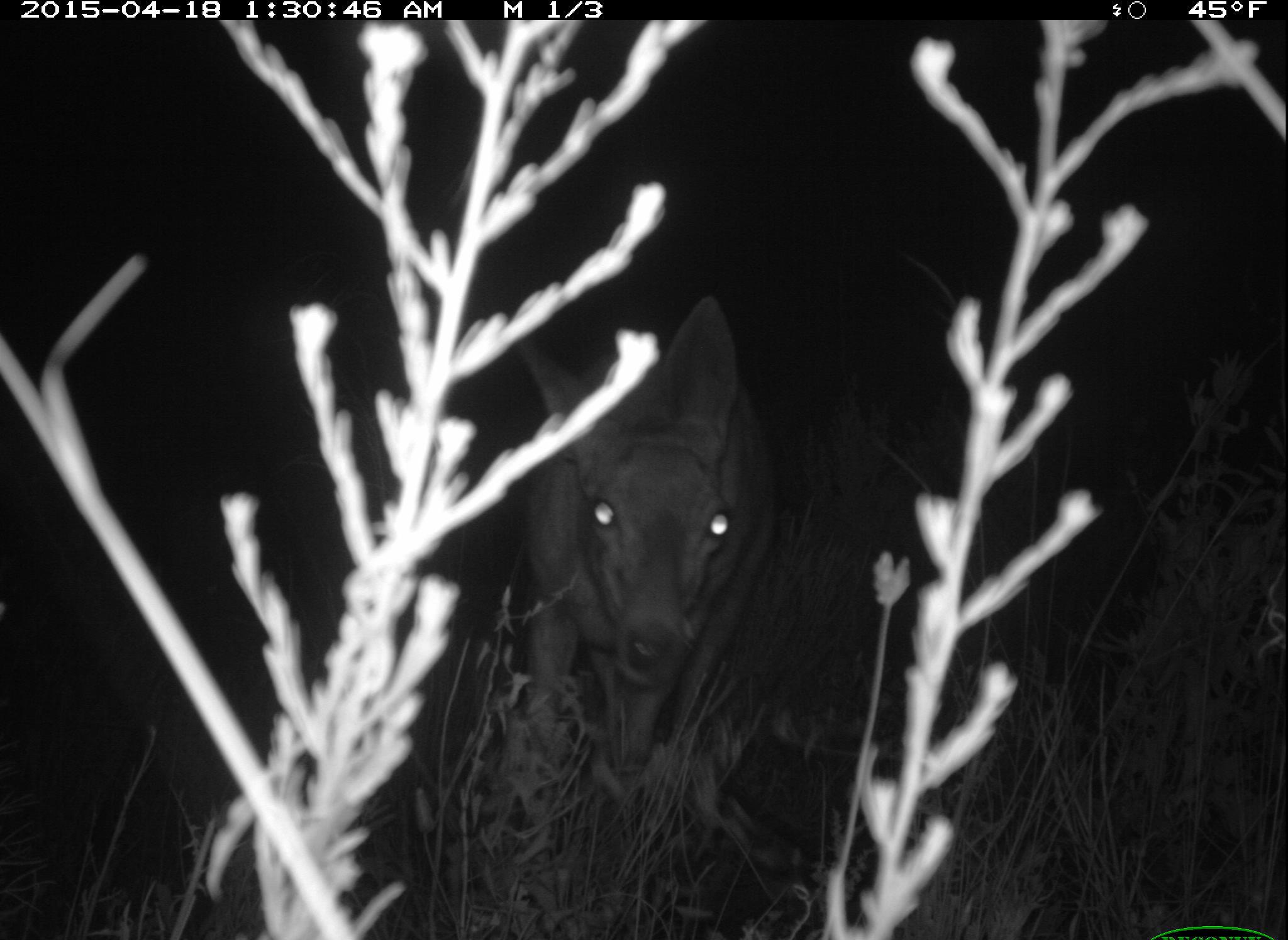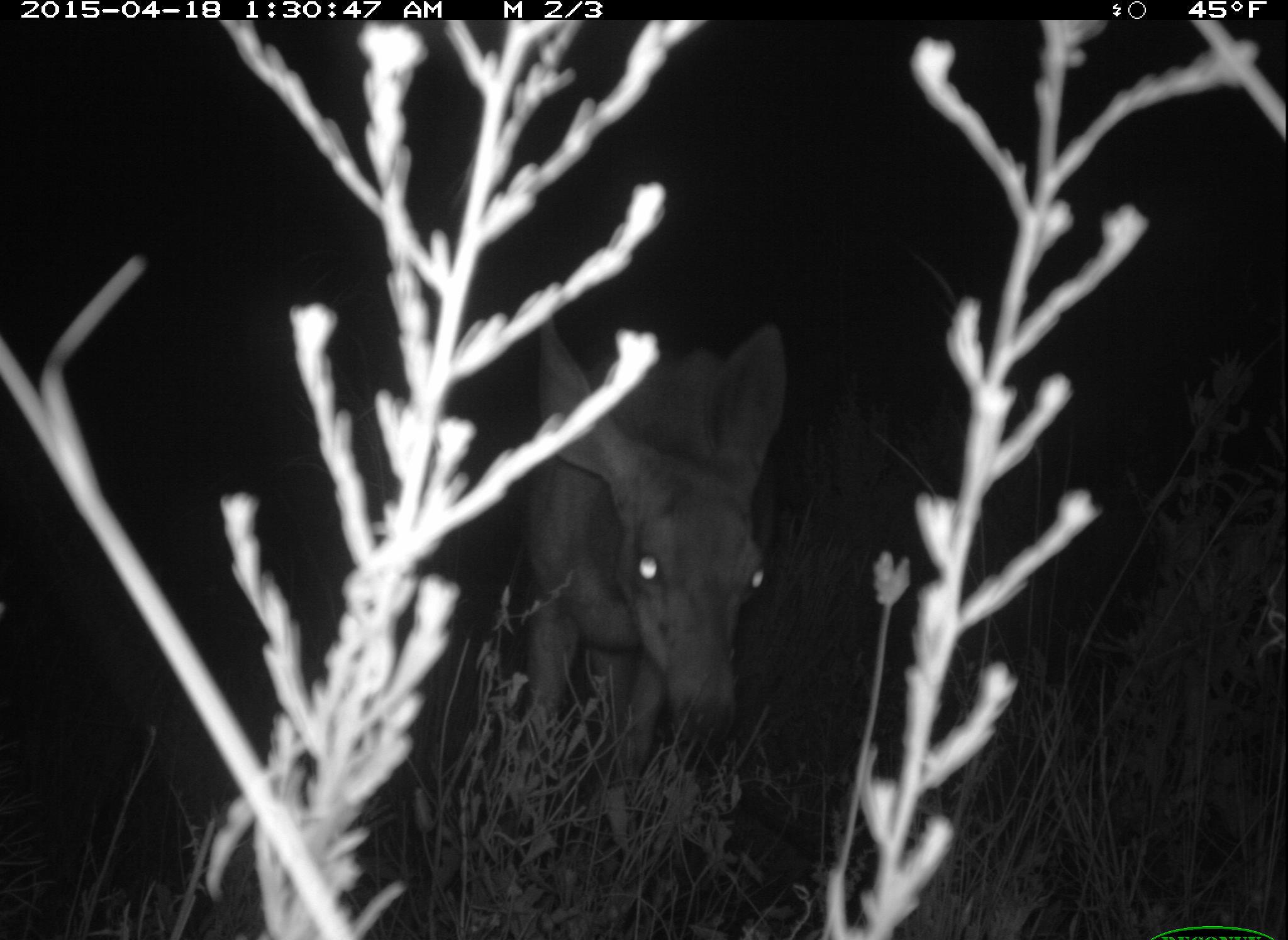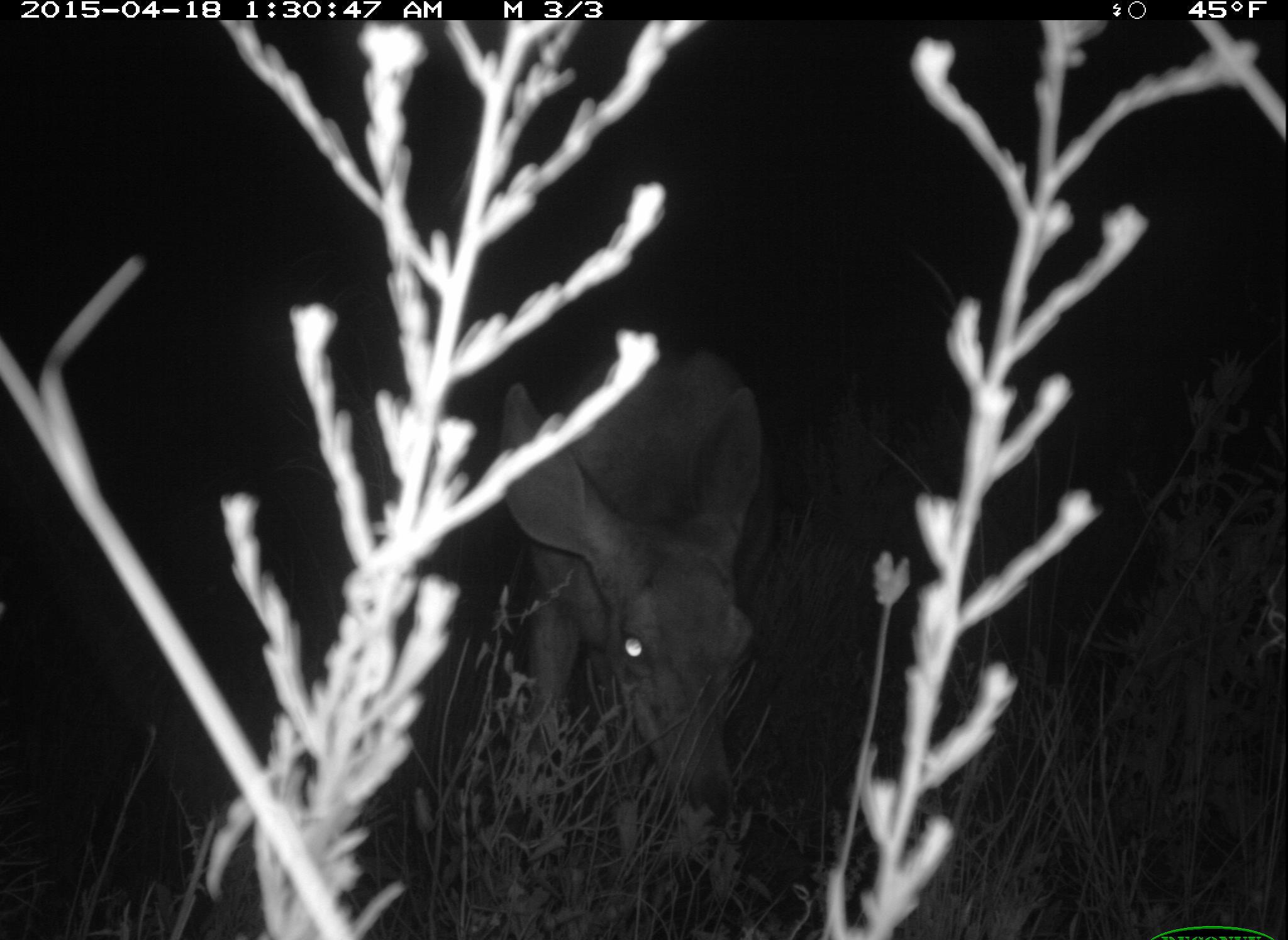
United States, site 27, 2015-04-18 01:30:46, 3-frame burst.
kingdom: Animalia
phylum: Chordata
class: Mammalia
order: Artiodactyla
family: Cervidae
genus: Odocoileus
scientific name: Odocoileus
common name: deer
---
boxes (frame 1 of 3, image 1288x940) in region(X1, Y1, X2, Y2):
deer: region(489, 294, 781, 846)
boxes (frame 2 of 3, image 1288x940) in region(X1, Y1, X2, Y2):
deer: region(486, 311, 790, 856)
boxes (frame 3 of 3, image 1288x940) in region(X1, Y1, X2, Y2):
deer: region(497, 348, 767, 902)